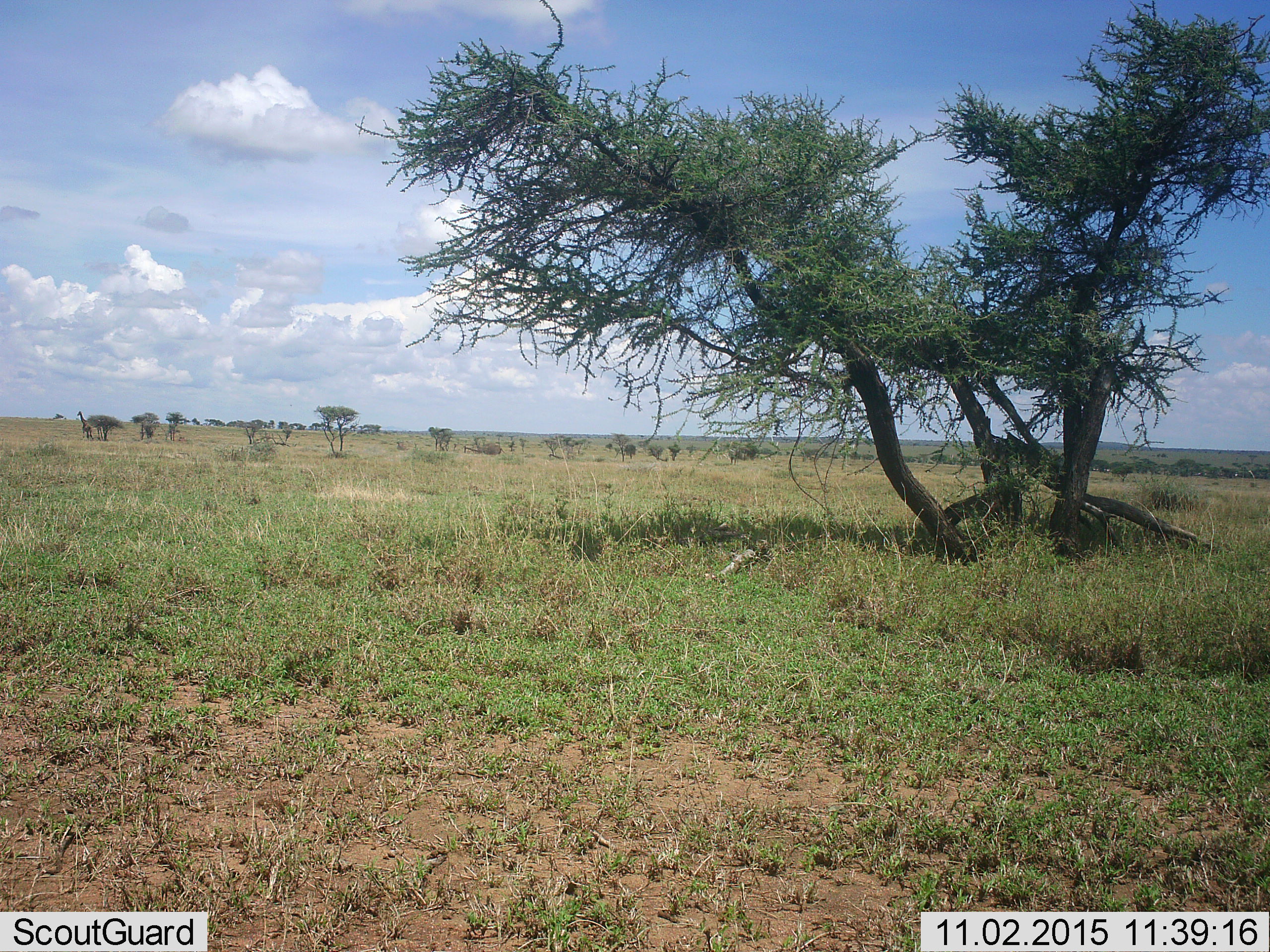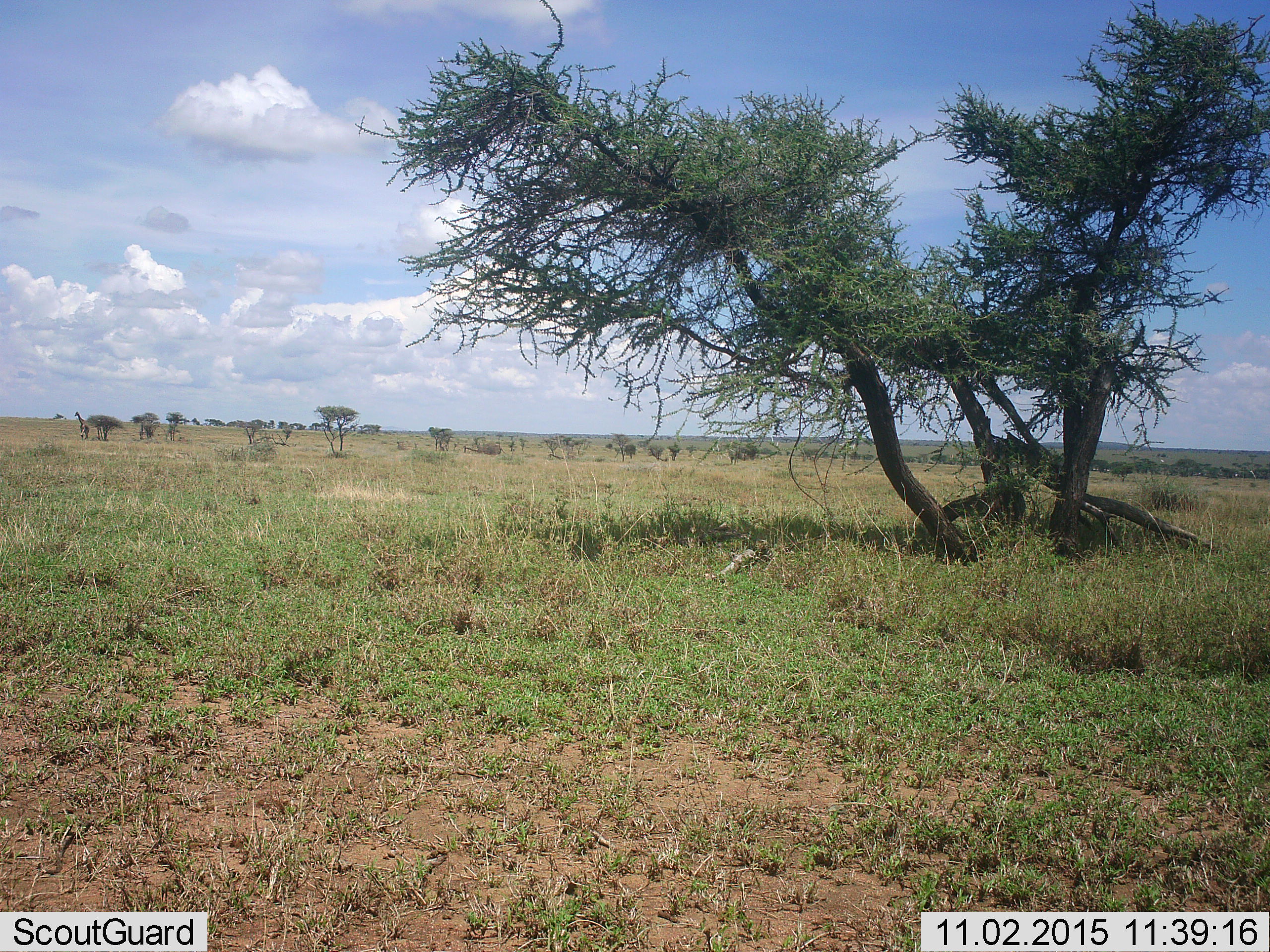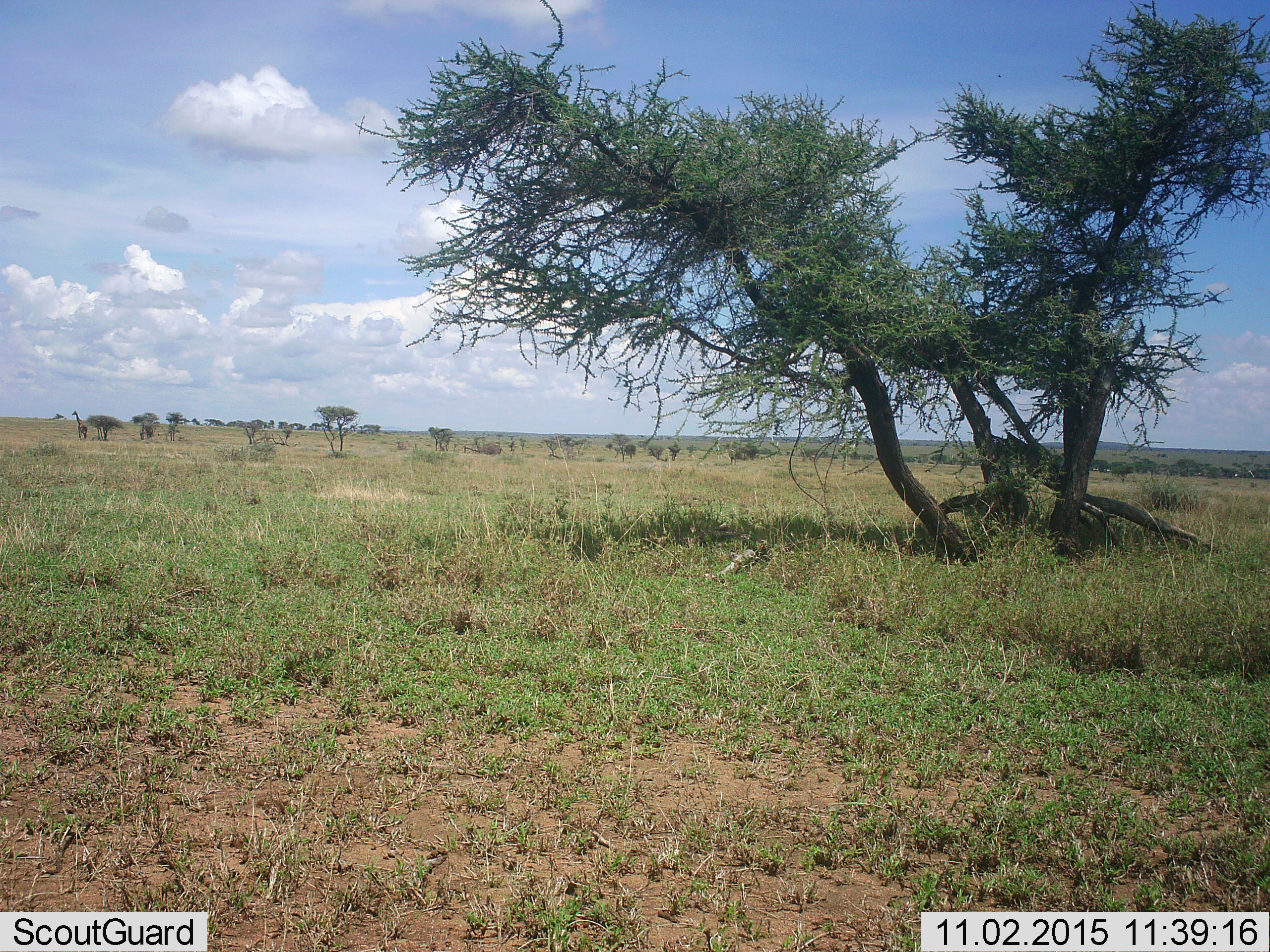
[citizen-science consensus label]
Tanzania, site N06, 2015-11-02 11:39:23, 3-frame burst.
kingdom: Animalia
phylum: Chordata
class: Mammalia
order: Artiodactyla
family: Giraffidae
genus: Giraffa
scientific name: Giraffa camelopardalis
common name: giraffe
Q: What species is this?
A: Giraffe (Giraffa camelopardalis).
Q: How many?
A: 1.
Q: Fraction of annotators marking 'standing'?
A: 25%.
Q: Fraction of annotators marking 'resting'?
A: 0%.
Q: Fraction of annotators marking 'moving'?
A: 75%.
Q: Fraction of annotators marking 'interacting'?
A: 0%.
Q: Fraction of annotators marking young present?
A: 0%.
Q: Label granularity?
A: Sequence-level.